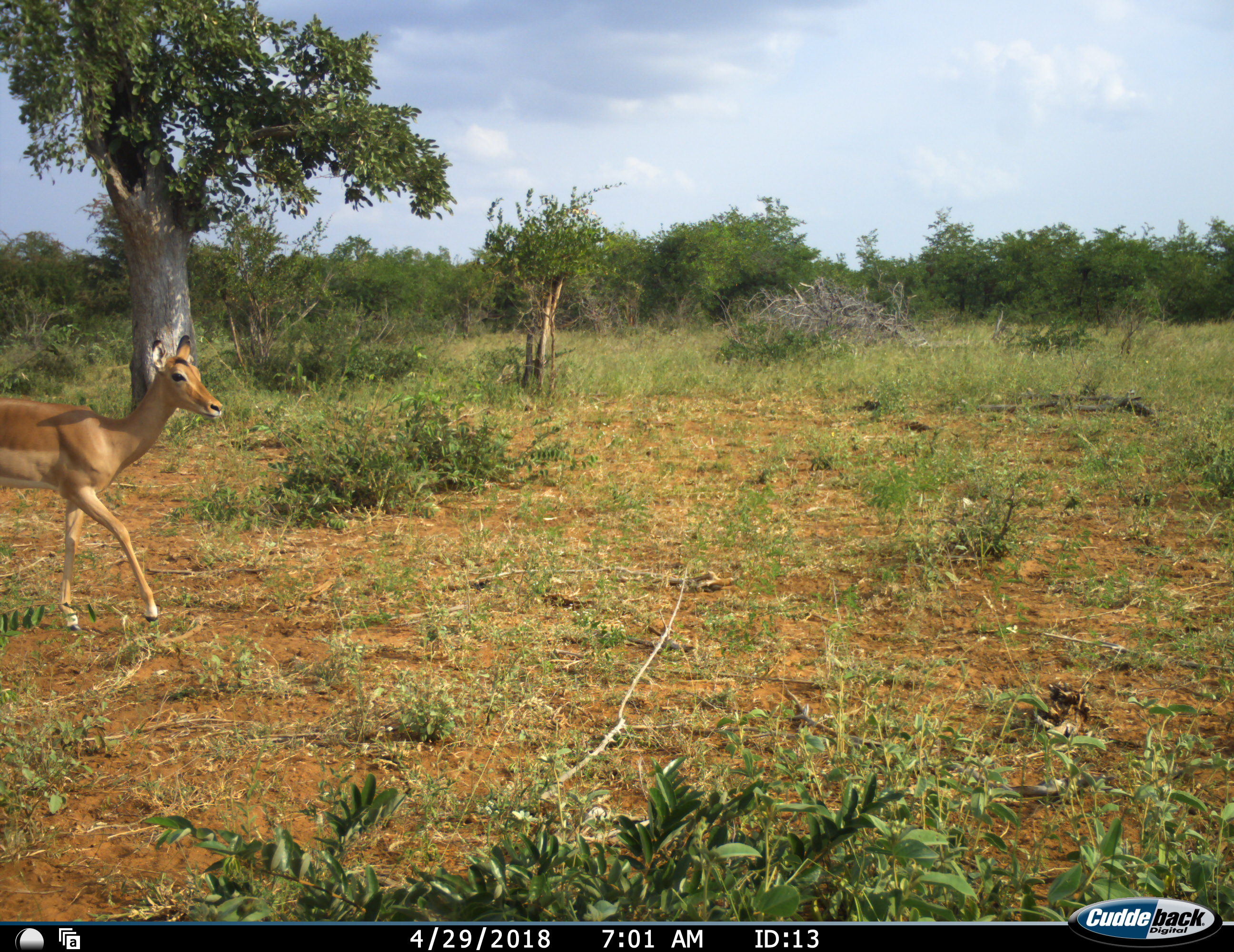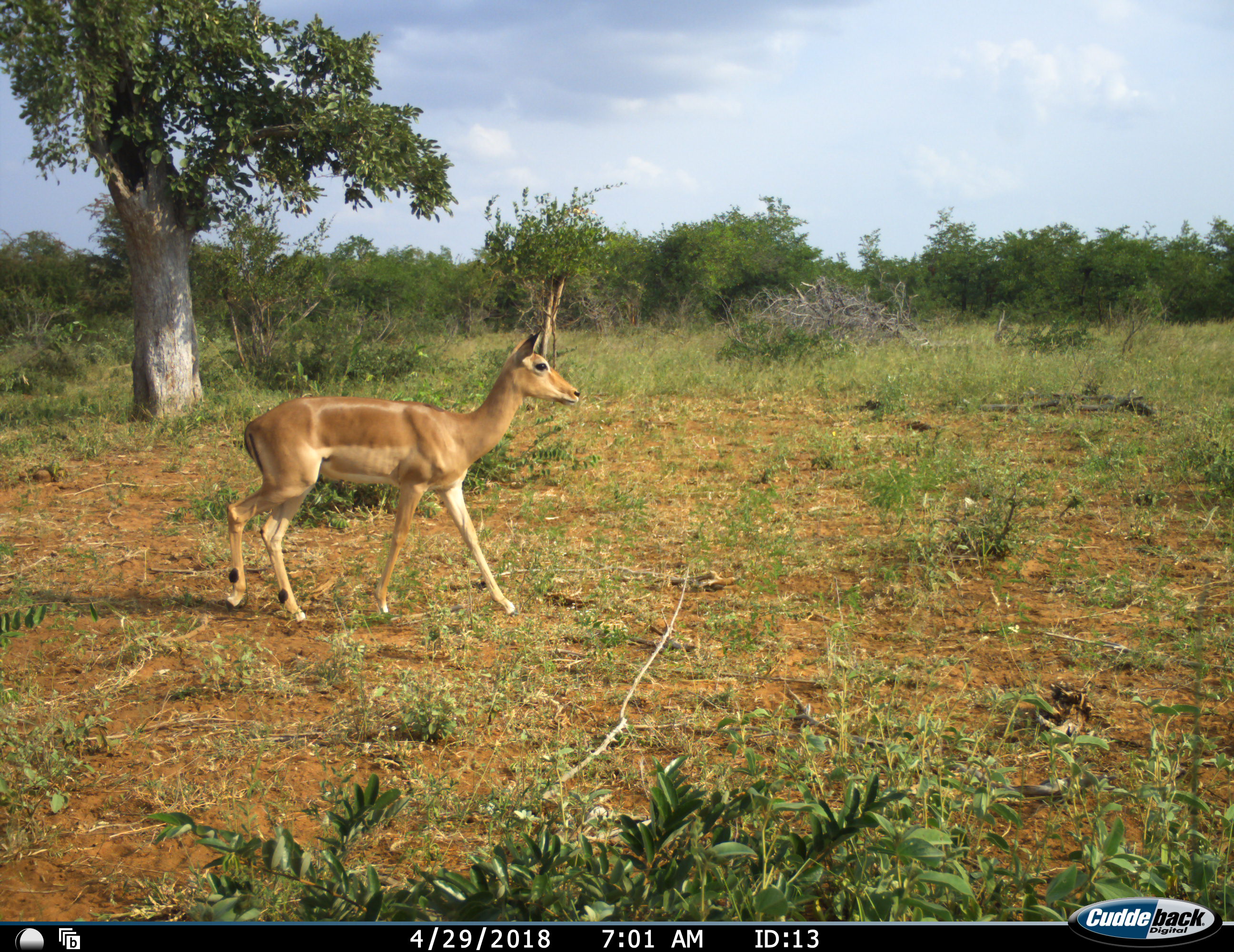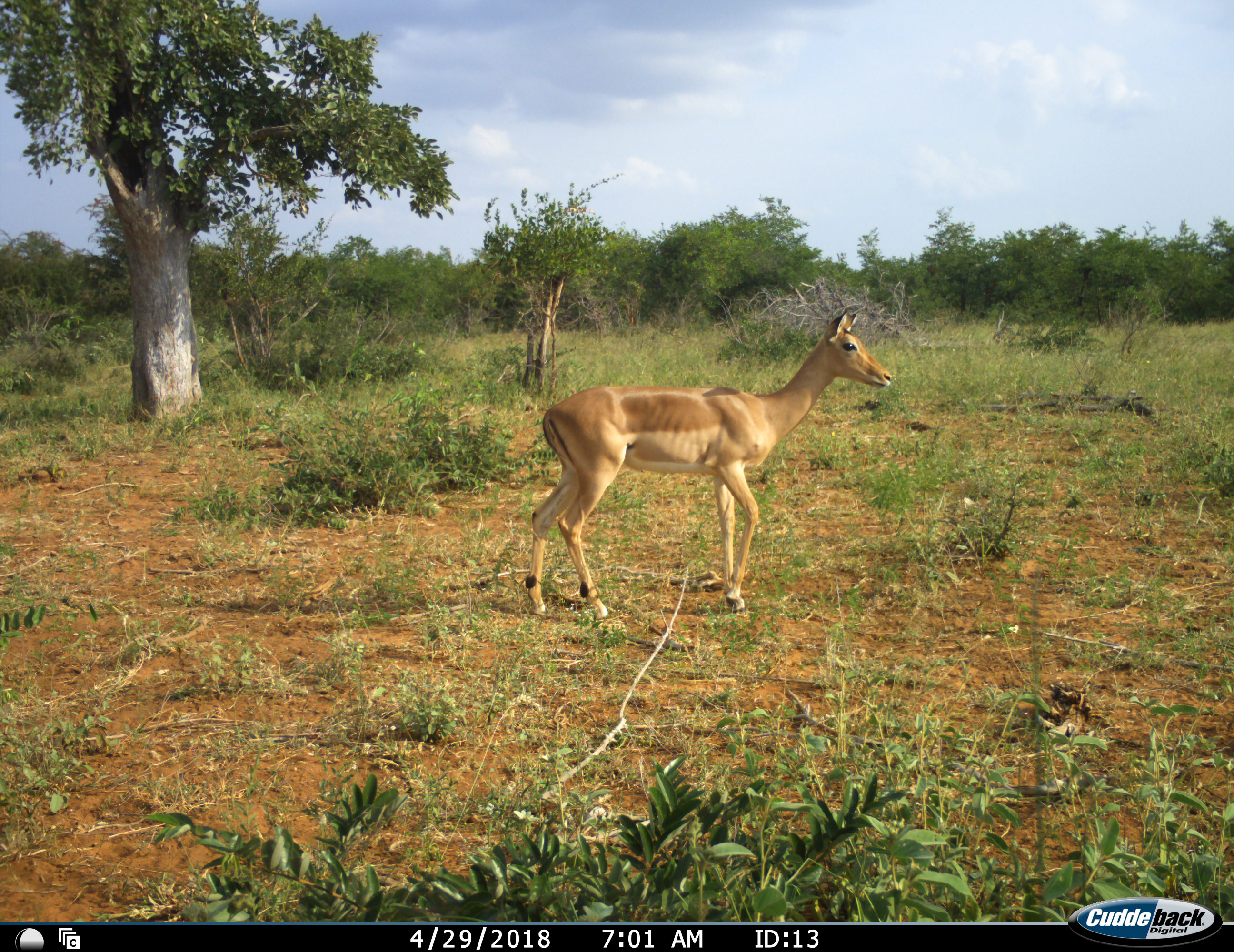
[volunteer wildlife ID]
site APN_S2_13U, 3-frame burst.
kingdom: Animalia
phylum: Chordata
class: Mammalia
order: Artiodactyla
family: Bovidae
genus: Aepyceros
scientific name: Aepyceros melampus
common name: impala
Impala (Aepyceros melampus), count 1. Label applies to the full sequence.